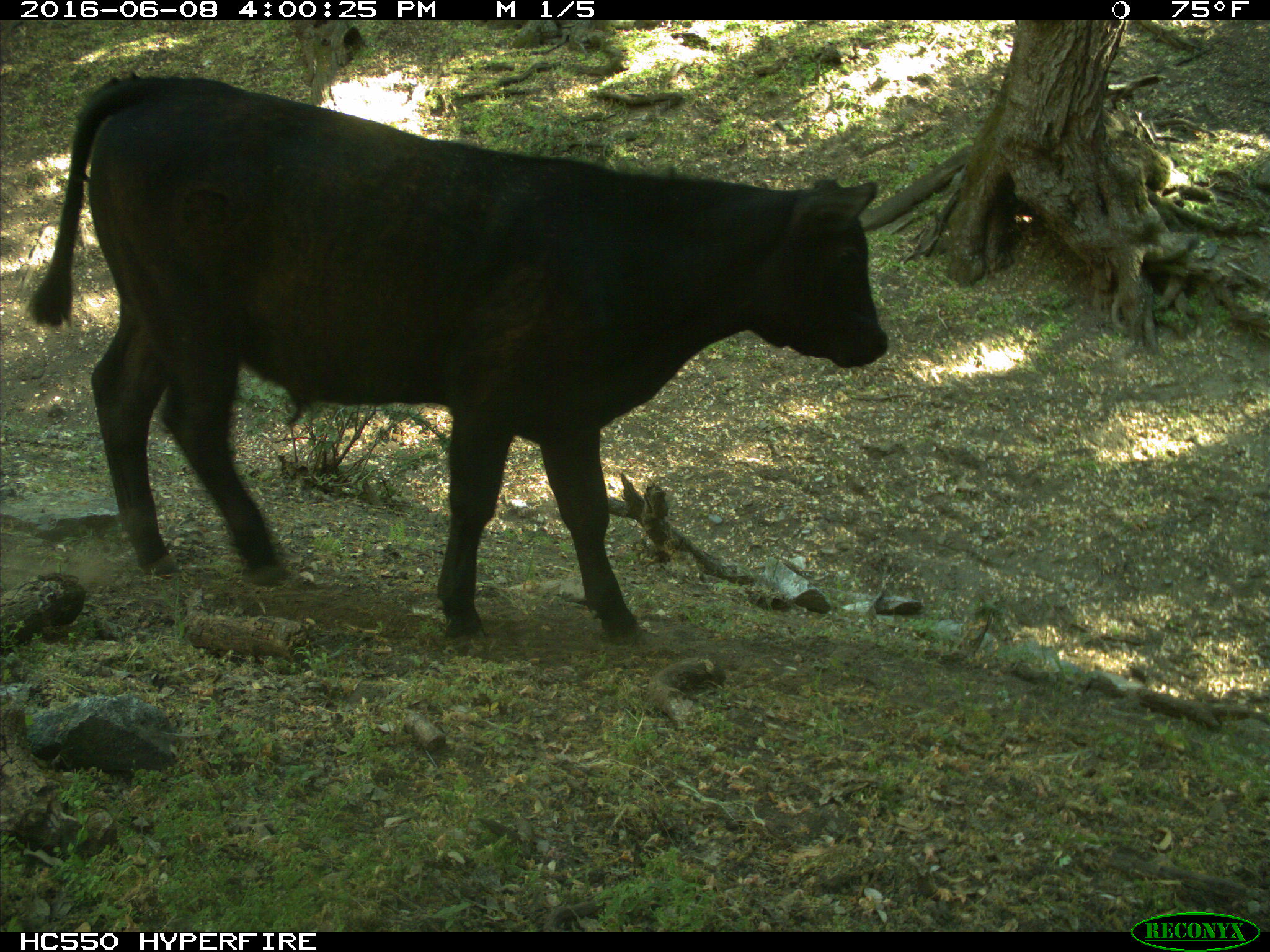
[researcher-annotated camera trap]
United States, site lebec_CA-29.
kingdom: Animalia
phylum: Chordata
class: Mammalia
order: Artiodactyla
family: Bovidae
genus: Bos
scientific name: Bos taurus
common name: domestic cow